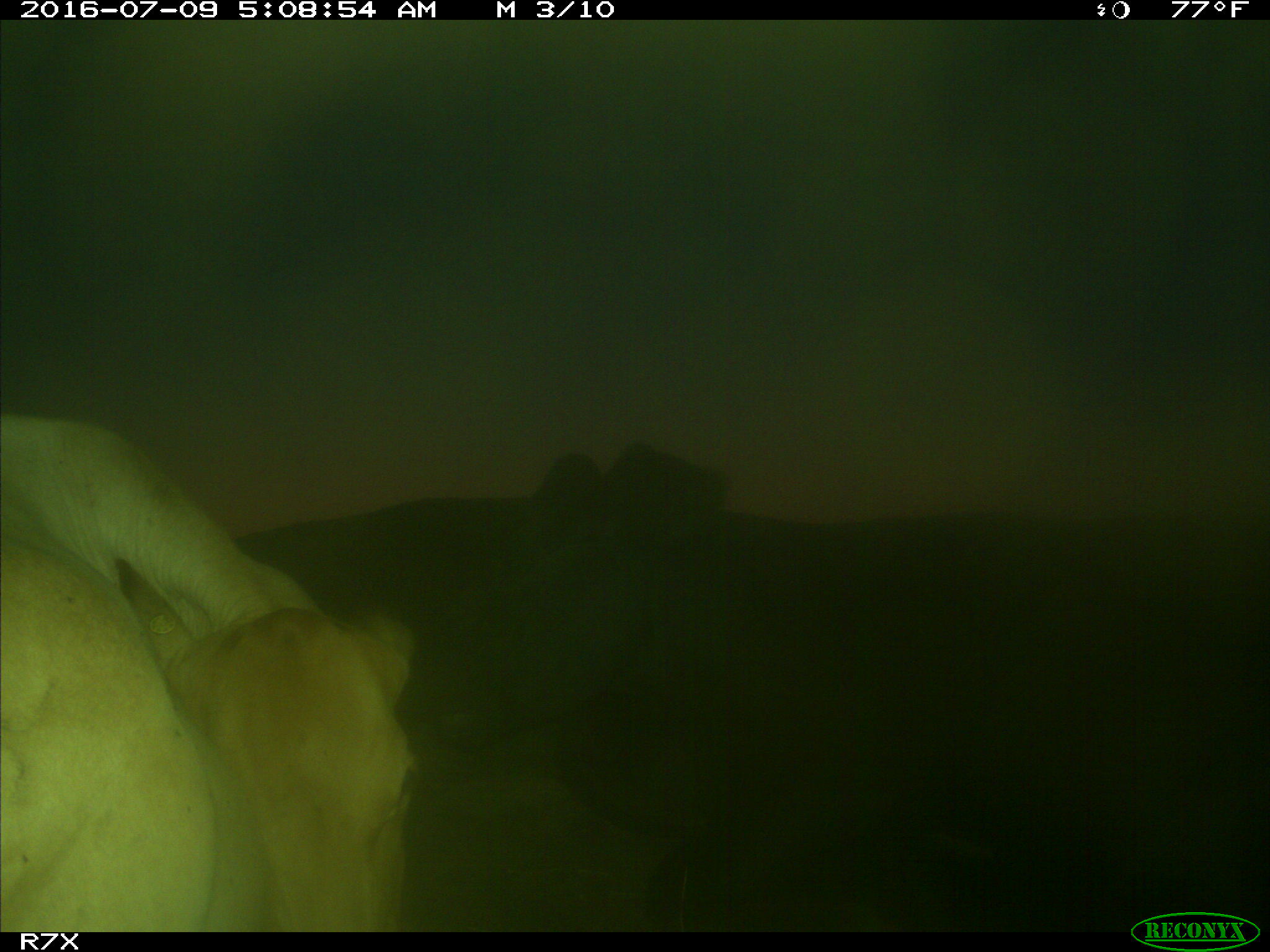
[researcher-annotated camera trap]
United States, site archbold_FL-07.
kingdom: Animalia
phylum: Chordata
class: Mammalia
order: Artiodactyla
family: Bovidae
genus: Bos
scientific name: Bos taurus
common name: domestic cow